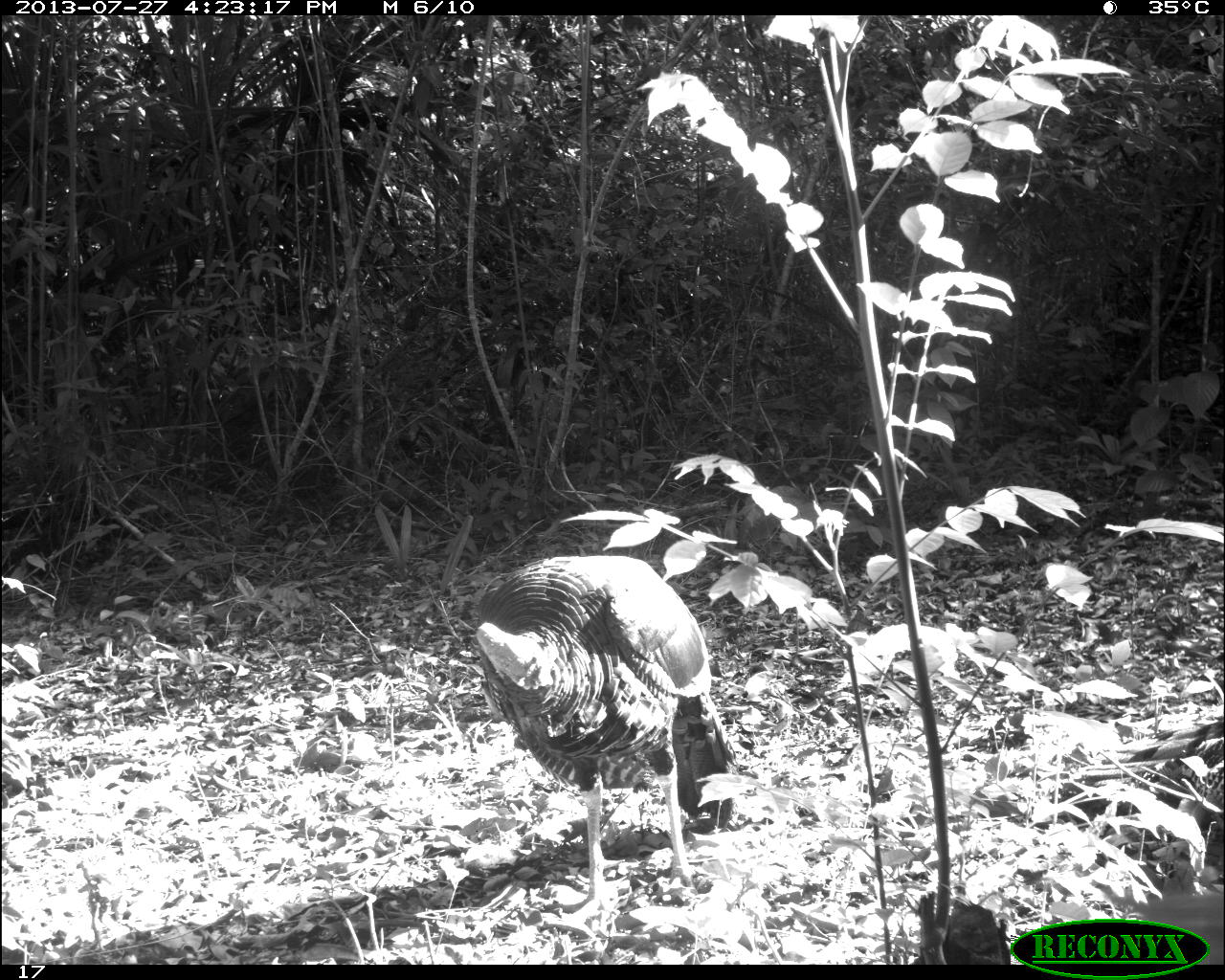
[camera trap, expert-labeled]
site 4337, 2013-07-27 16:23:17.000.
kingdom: Animalia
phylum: Chordata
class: Aves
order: Galliformes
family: Phasianidae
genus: Meleagris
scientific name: Meleagris ocellata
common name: ocellated turkey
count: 1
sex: male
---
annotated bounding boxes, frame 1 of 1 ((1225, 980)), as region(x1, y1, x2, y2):
meleagris ocellata: region(471, 552, 740, 929); region(1123, 887, 1225, 964)